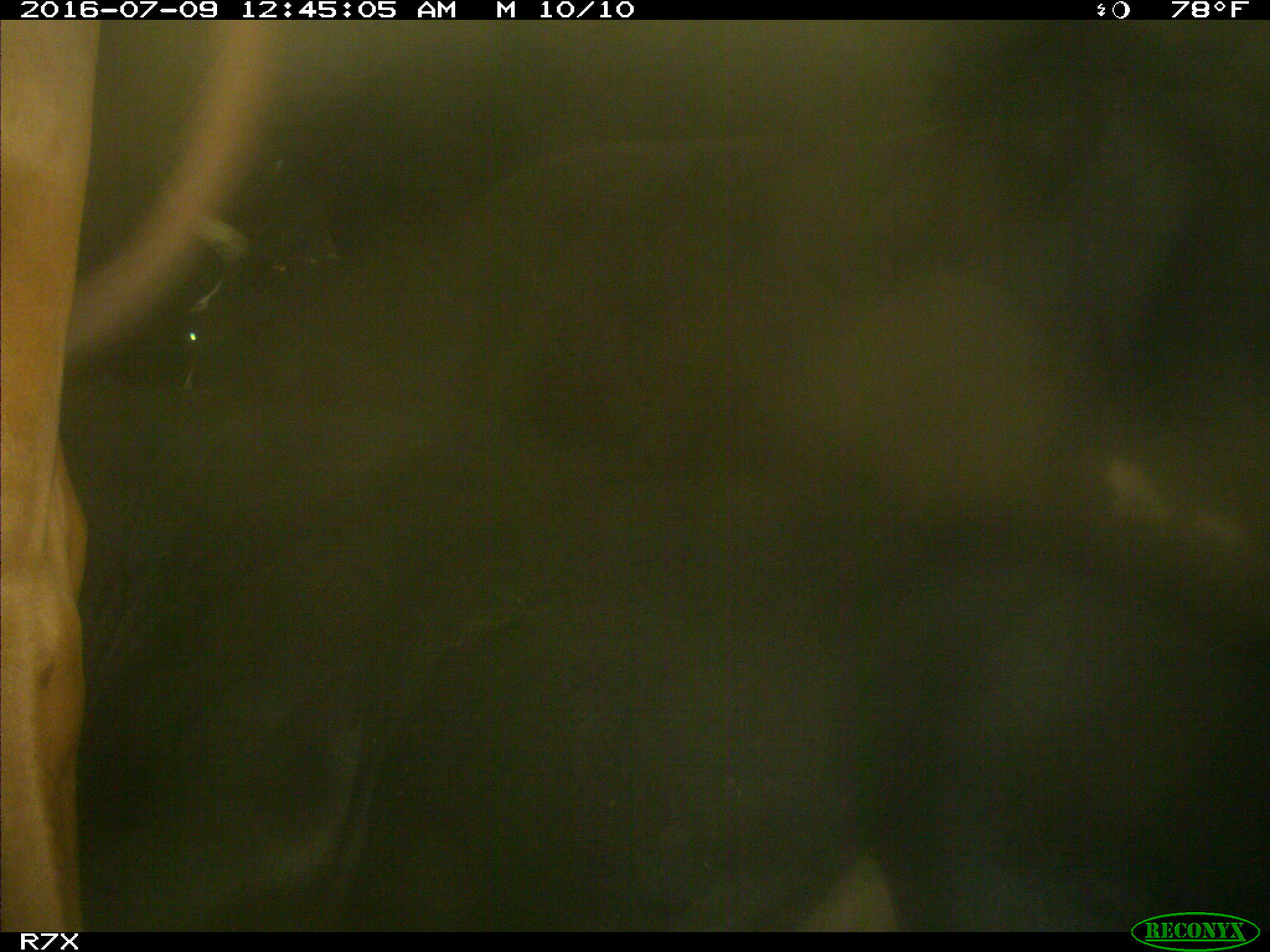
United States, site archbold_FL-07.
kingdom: Animalia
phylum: Chordata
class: Mammalia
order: Artiodactyla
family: Bovidae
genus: Bos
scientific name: Bos taurus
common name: domestic cow